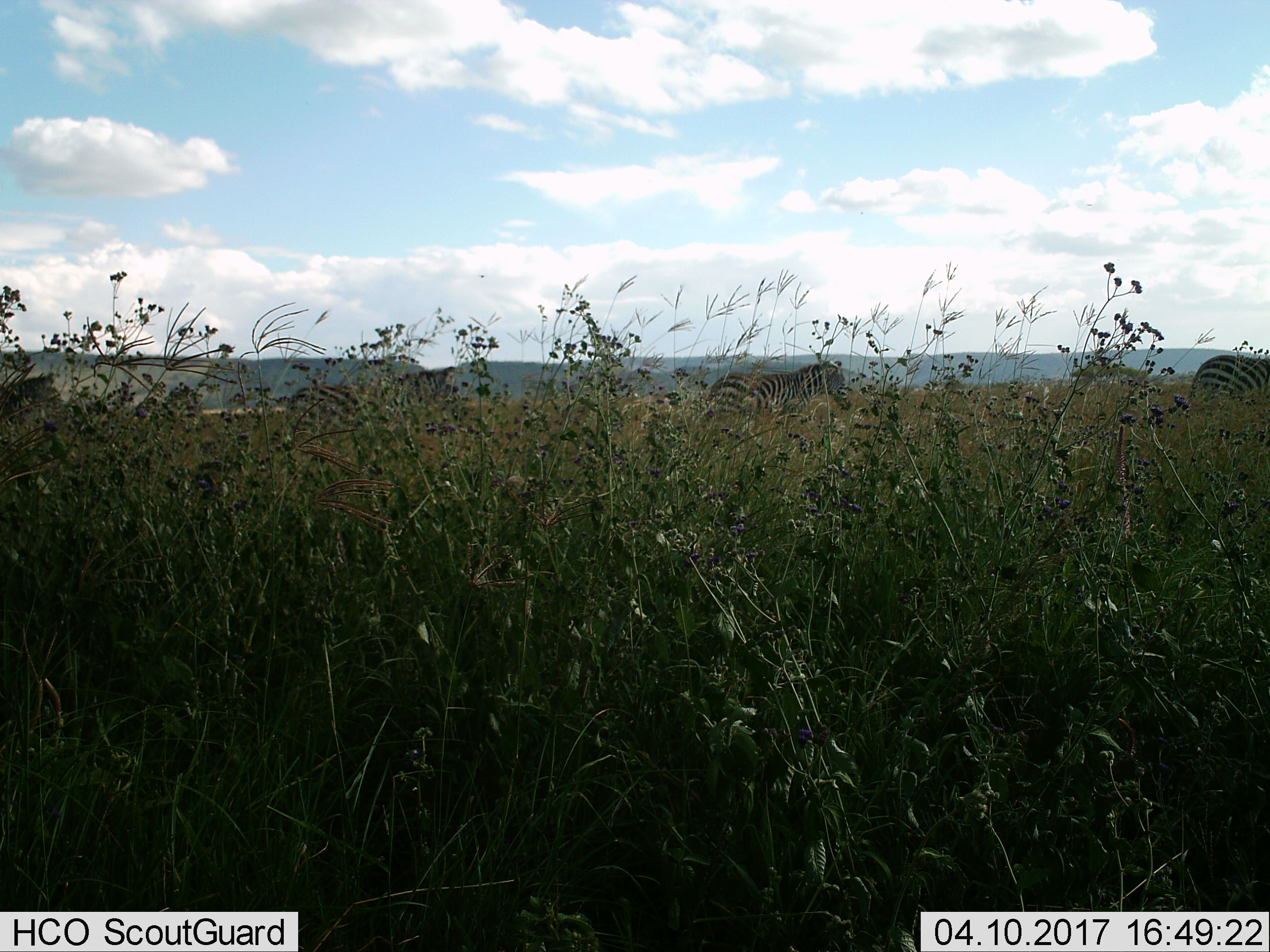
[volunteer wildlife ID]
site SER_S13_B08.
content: unidentified animal